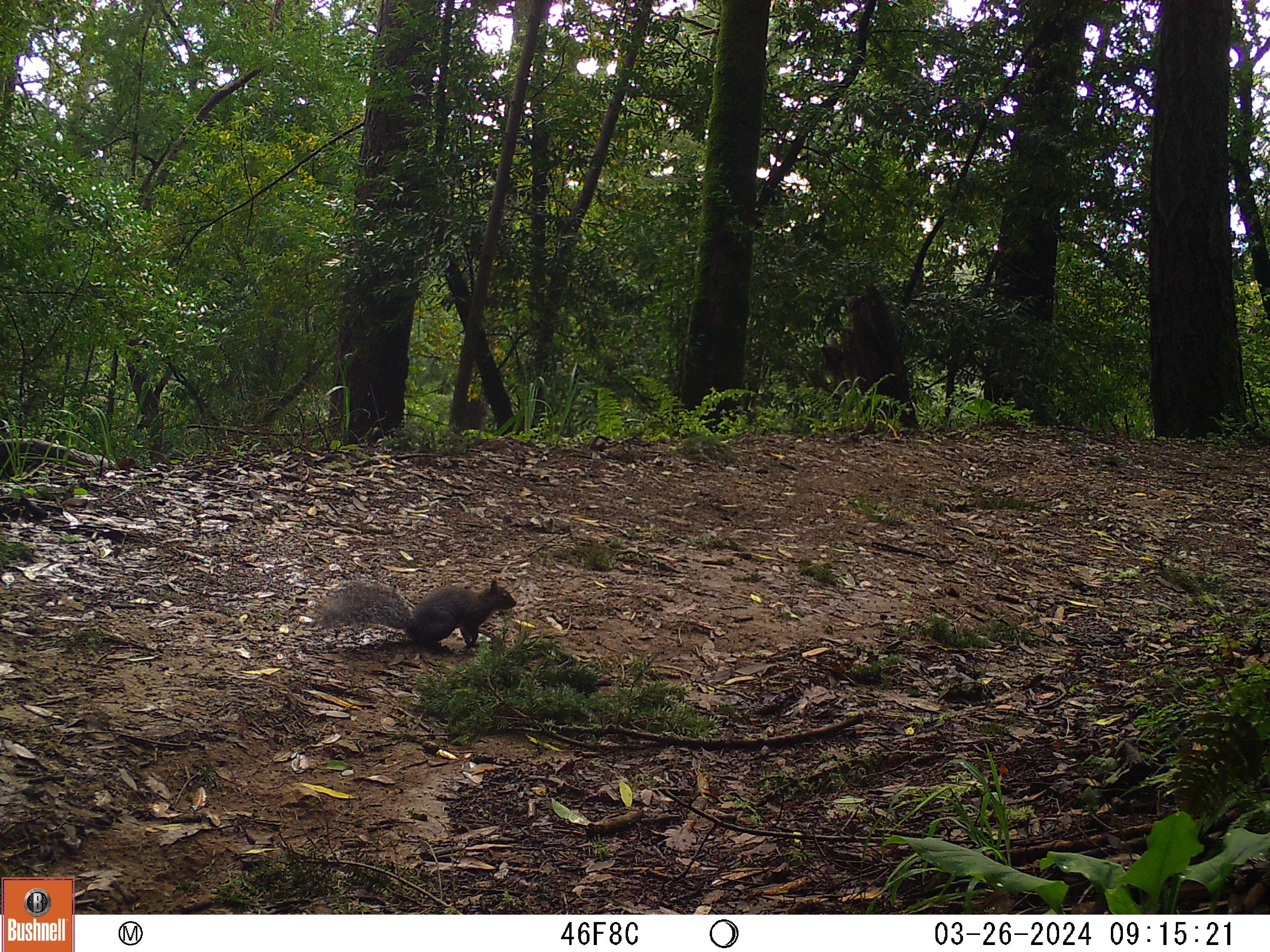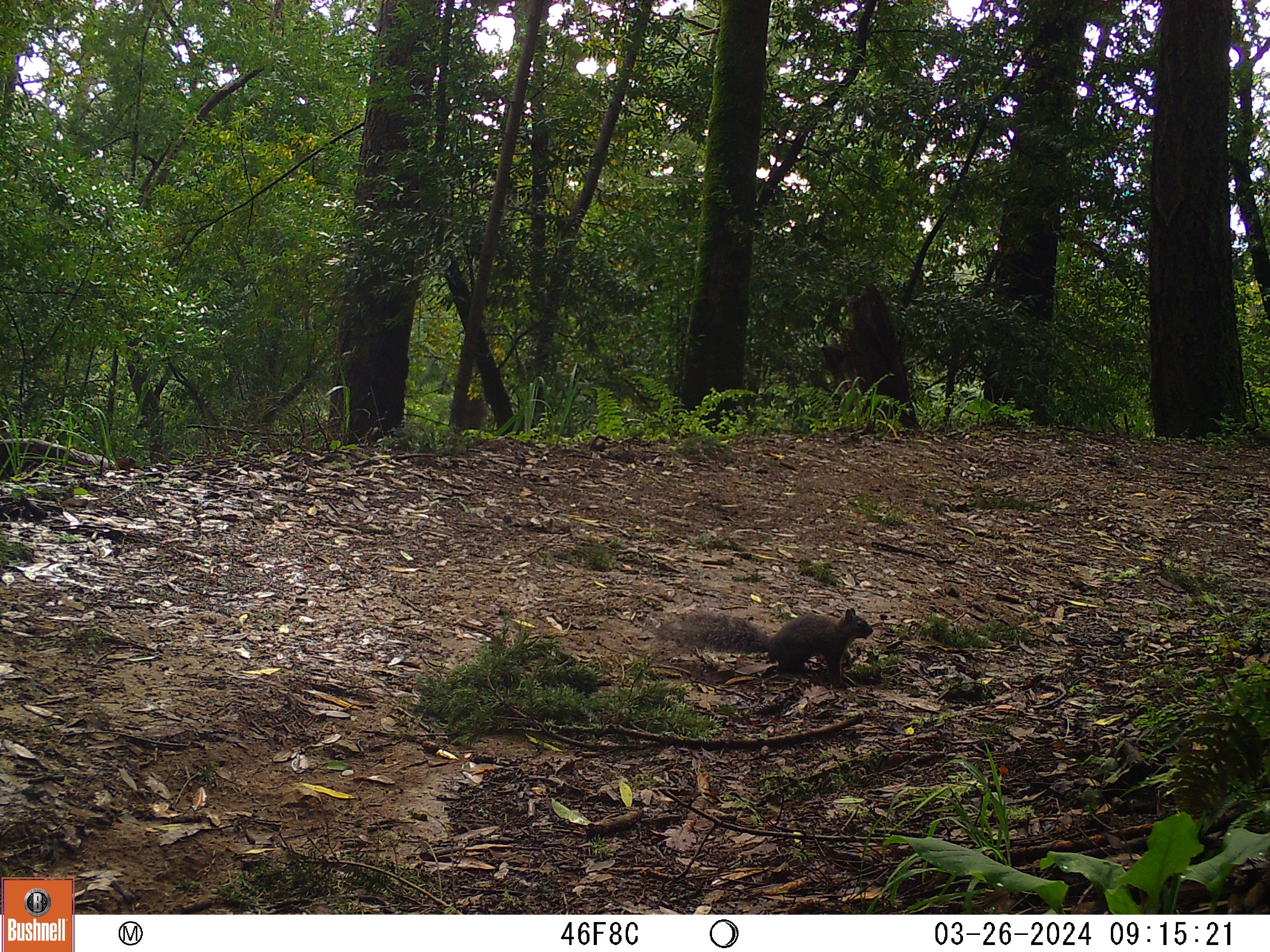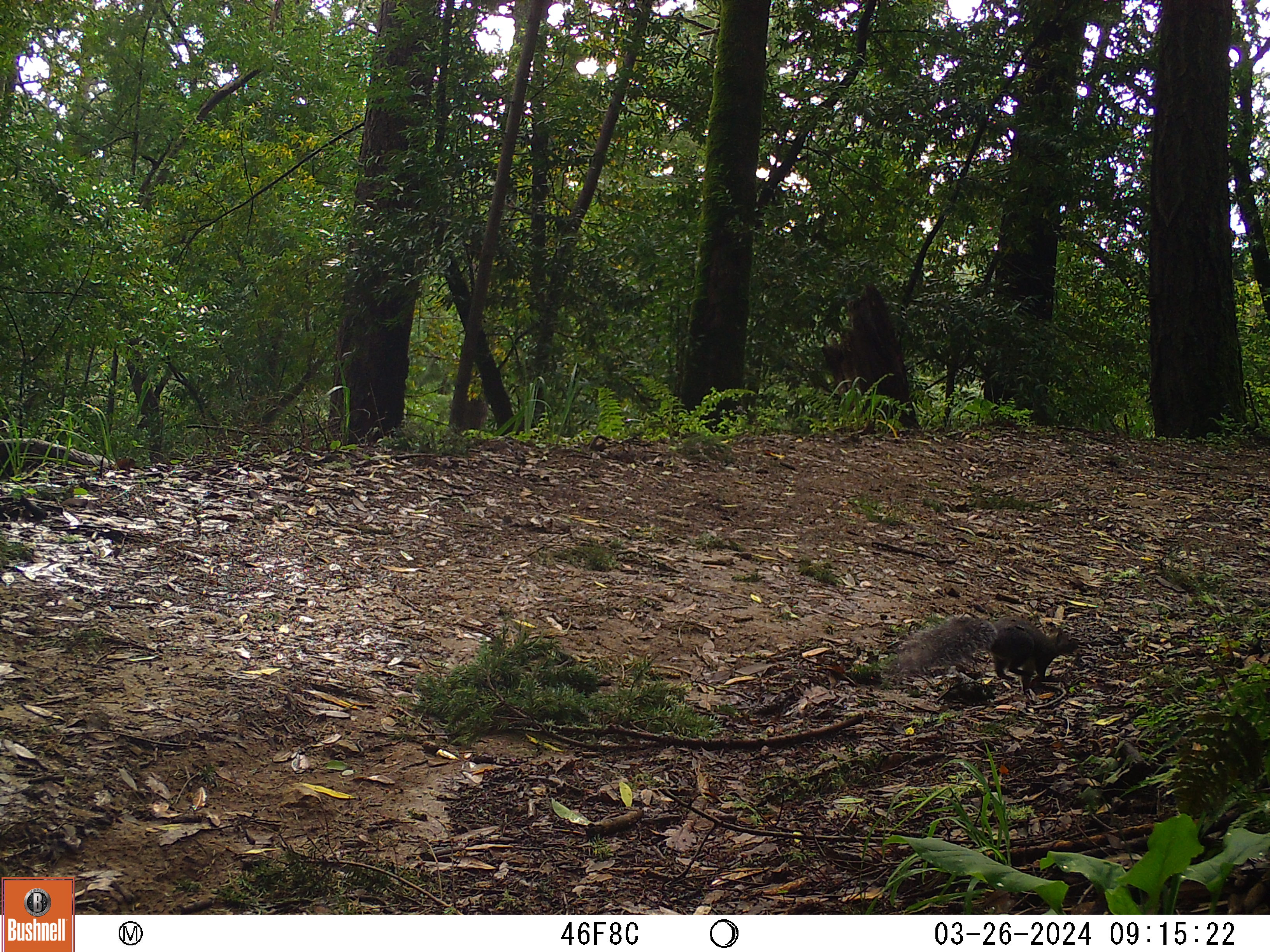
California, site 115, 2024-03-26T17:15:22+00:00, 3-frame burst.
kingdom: Animalia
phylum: Chordata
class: Mammalia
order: Rodentia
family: Sciuridae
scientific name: Sciuridae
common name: squirrel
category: unknown squirrel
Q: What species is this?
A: Unknown squirrel (squirrel) (Sciuridae).